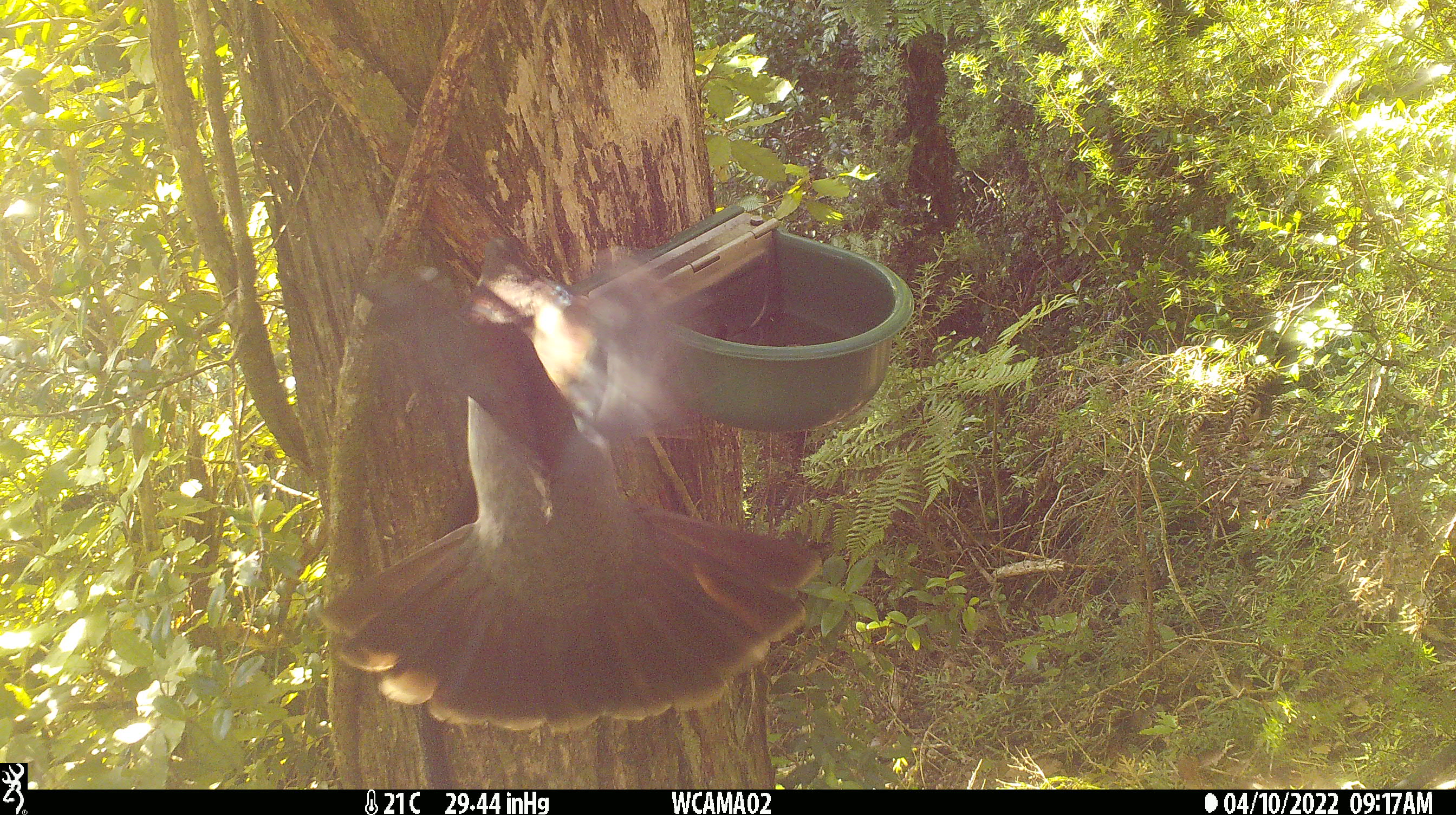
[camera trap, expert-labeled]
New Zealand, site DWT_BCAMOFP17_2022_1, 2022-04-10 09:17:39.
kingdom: Animalia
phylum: Chordata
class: Aves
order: Columbiformes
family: Columbidae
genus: Hemiphaga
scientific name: Hemiphaga novaeseelandiae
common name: new zealand pigeon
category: kereru